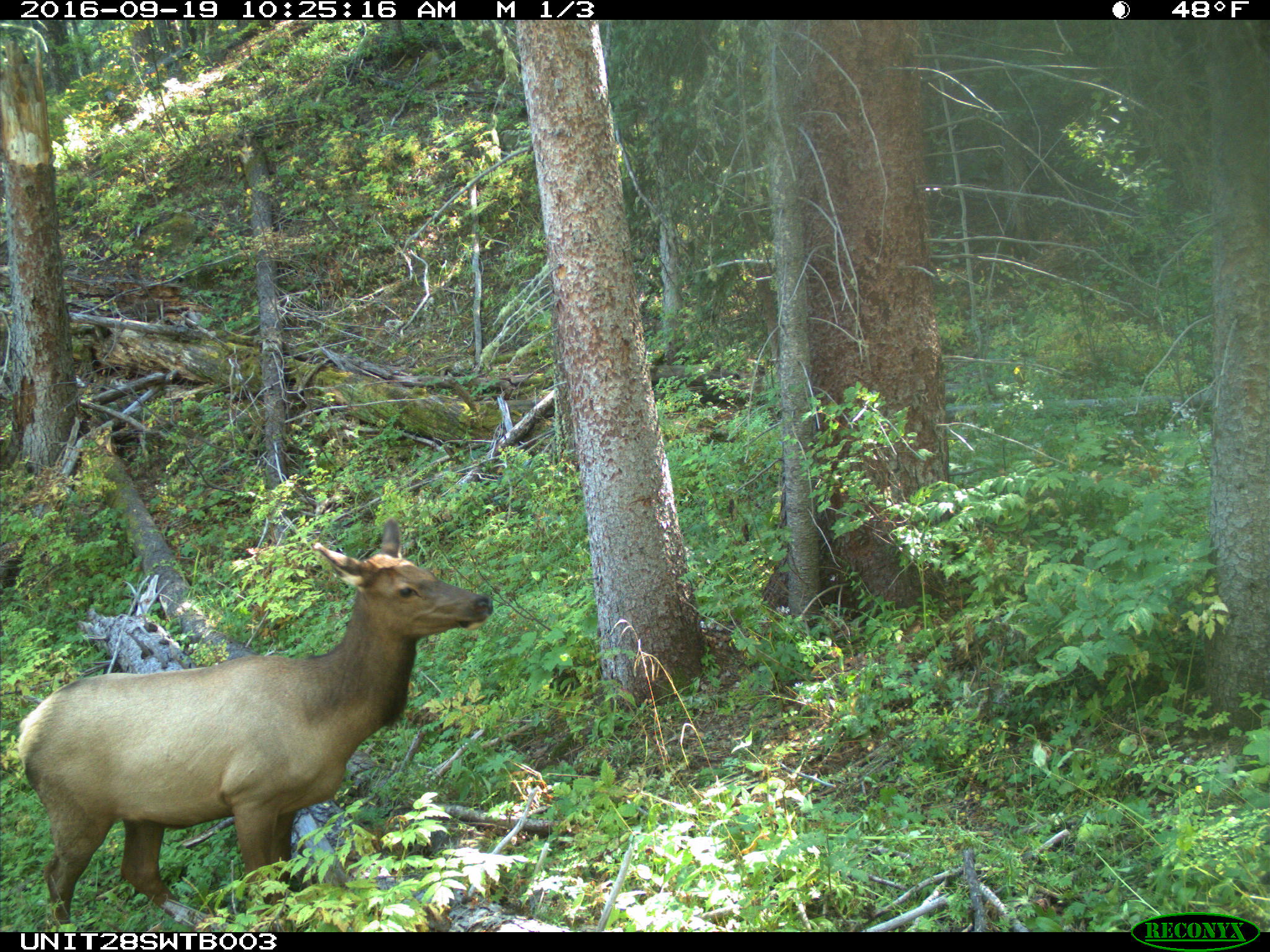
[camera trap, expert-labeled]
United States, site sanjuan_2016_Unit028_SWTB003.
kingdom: Animalia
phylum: Chordata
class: Mammalia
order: Artiodactyla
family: Cervidae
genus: Cervus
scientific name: Cervus elaphus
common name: red deer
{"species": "Cervus elaphus (red deer)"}